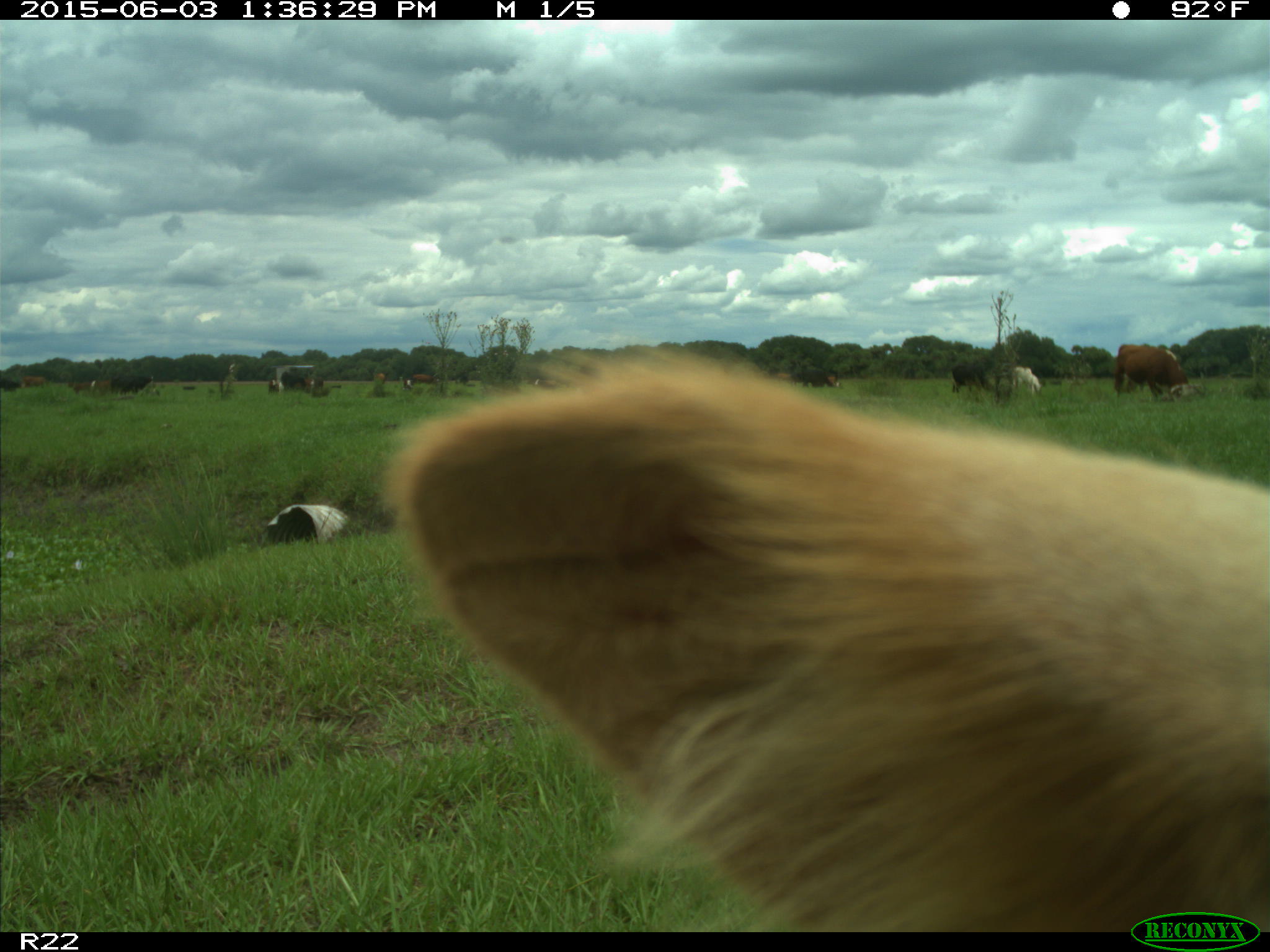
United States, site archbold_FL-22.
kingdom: Animalia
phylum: Chordata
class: Mammalia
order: Artiodactyla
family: Bovidae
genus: Bos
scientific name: Bos taurus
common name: domestic cow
Bos taurus (domestic cow).